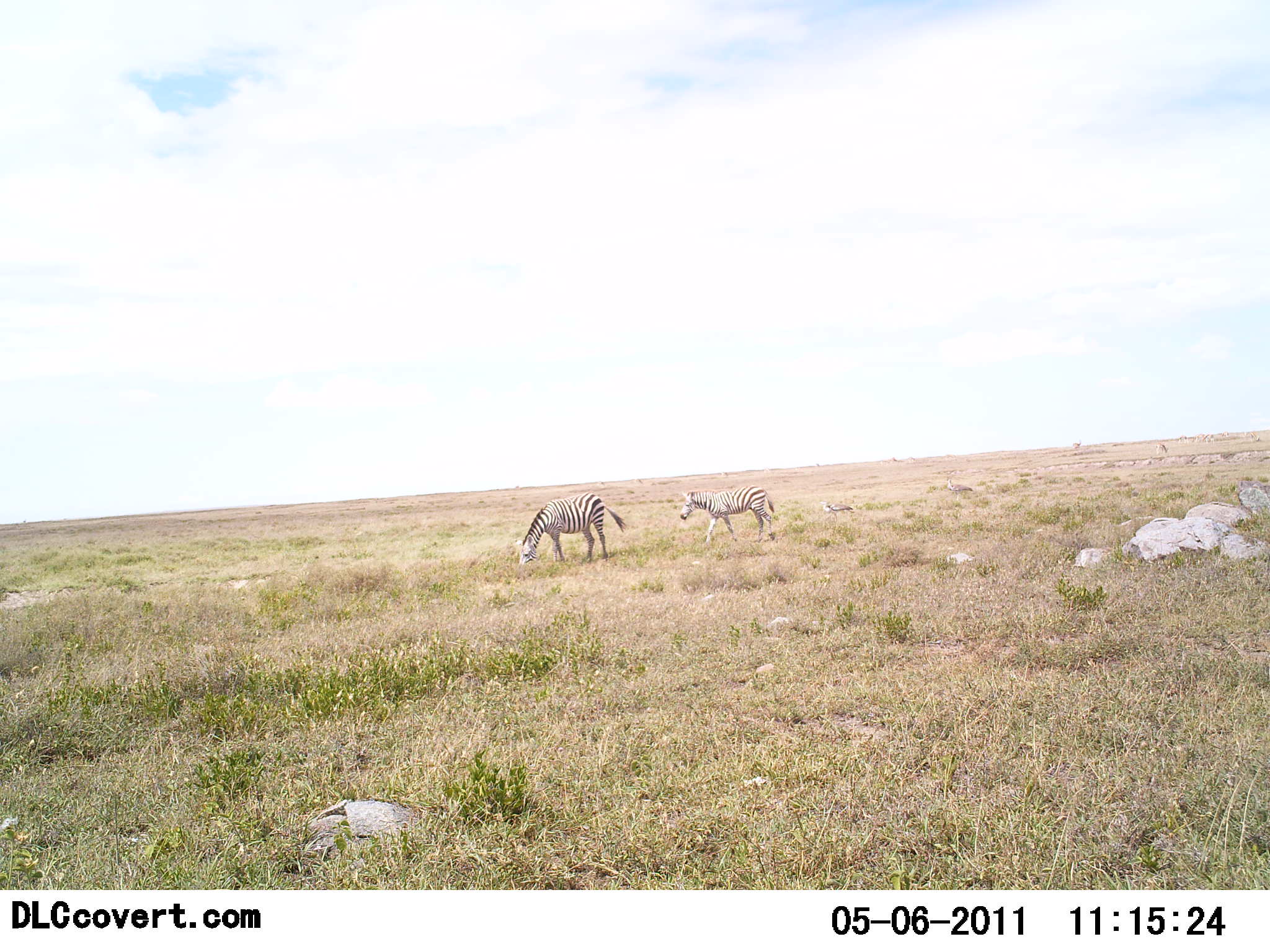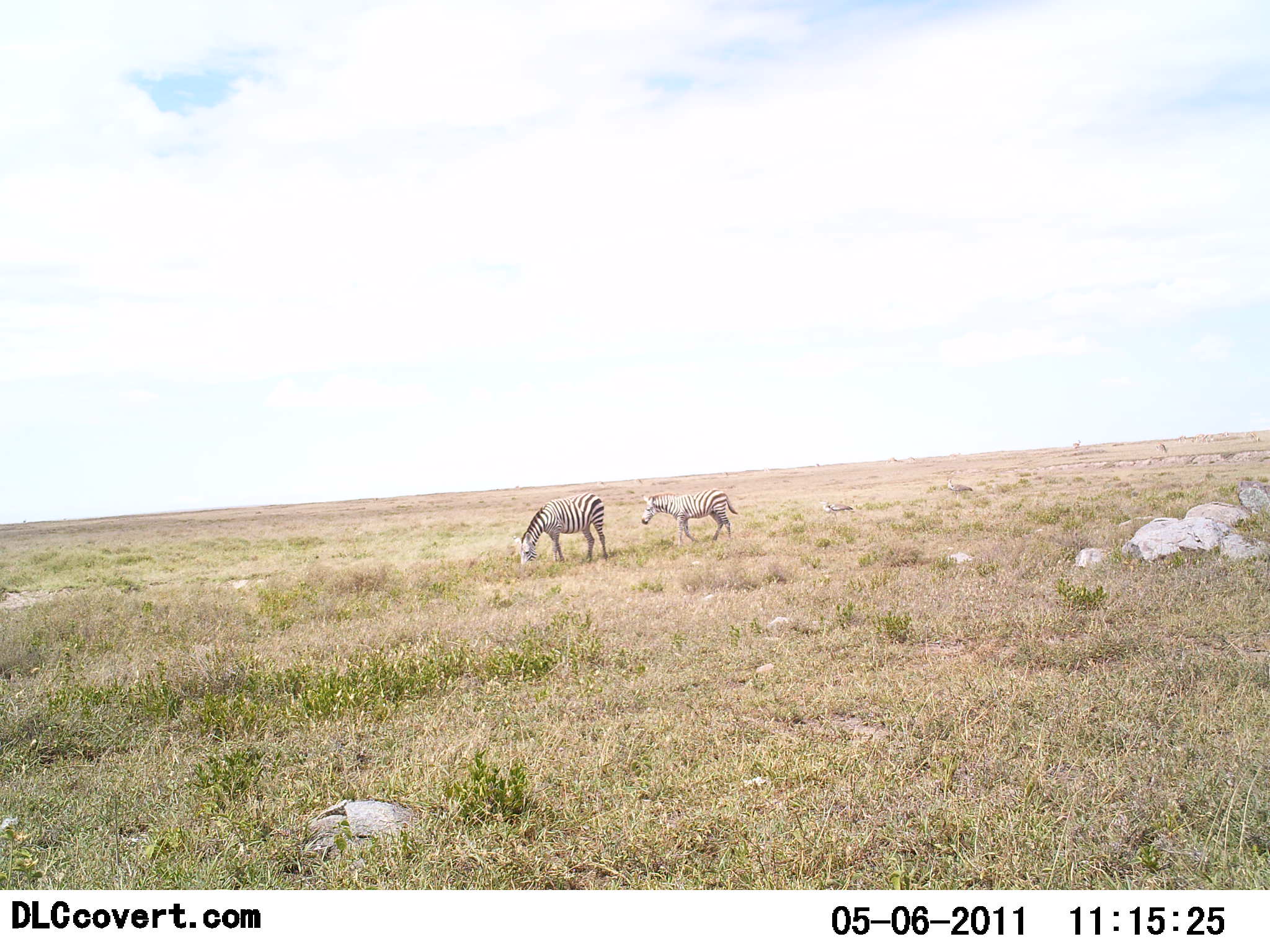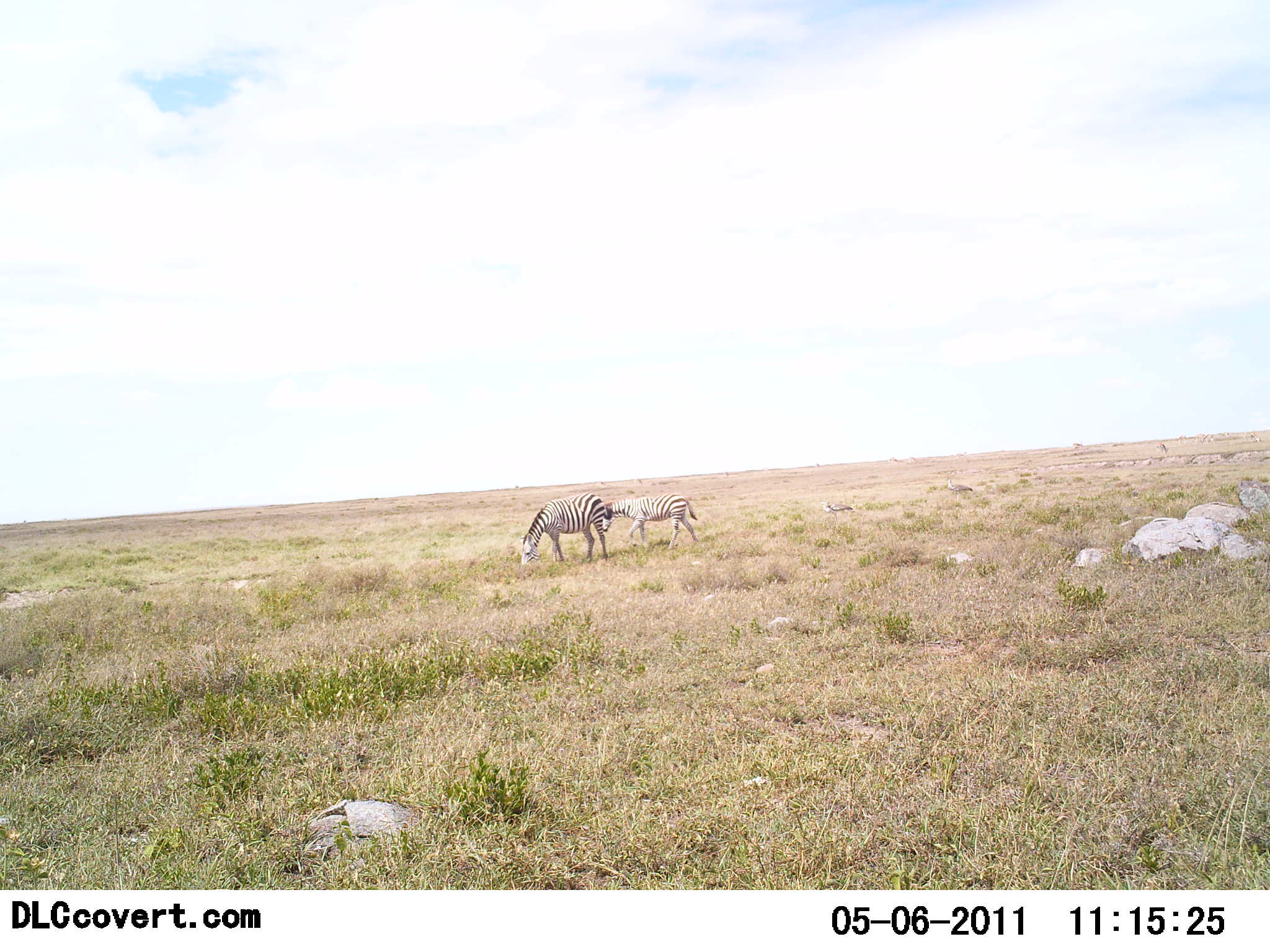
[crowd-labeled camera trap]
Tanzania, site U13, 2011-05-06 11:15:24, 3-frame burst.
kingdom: Animalia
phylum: Chordata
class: Mammalia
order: Perissodactyla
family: Equidae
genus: Equus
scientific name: Equus quagga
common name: plains zebra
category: zebra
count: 2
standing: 20%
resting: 0%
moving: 60%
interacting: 0%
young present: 20%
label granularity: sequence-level